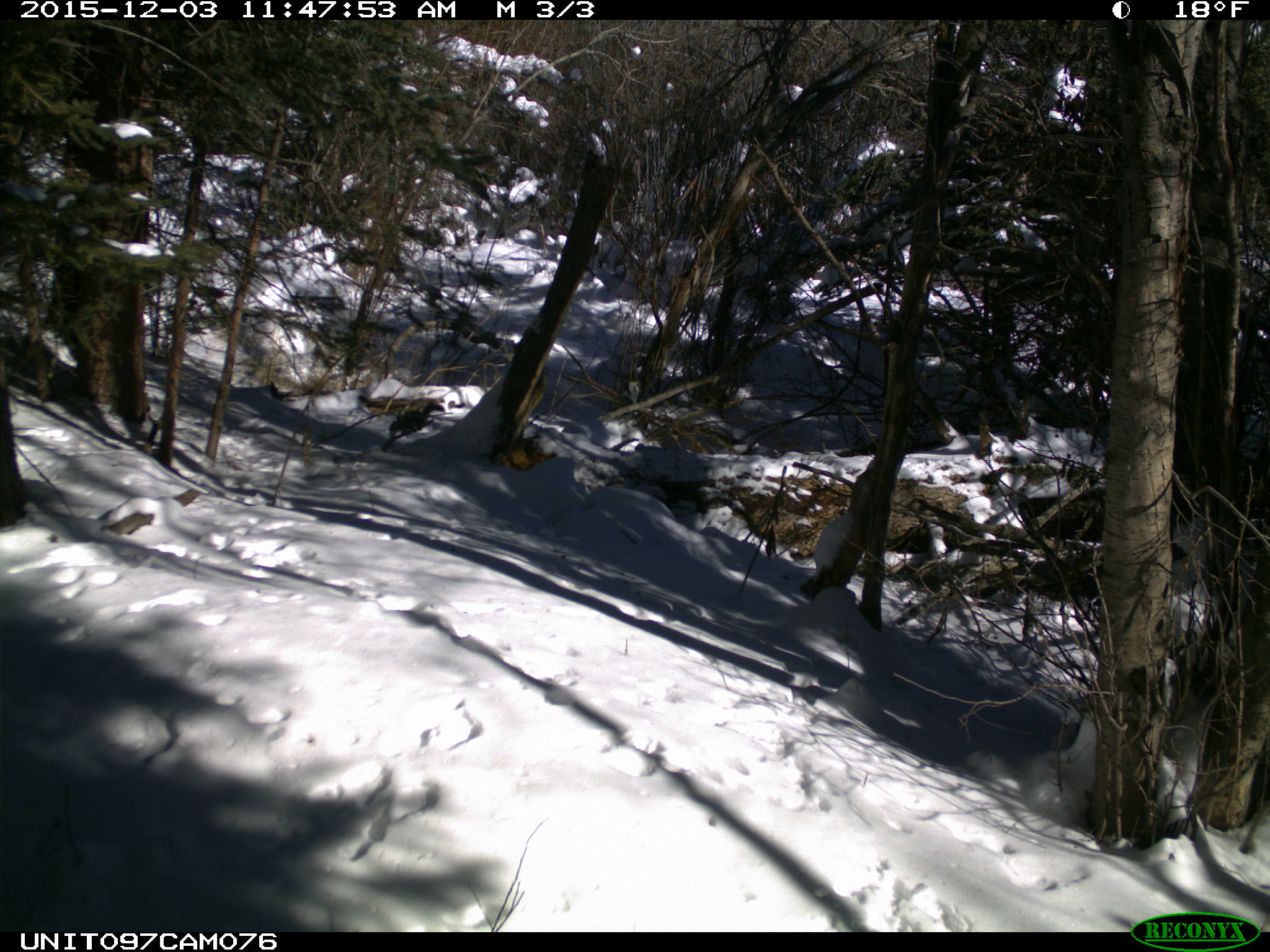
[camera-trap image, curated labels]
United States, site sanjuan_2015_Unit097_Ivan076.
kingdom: Animalia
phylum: Chordata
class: Mammalia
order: Rodentia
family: Sciuridae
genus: Tamiasciurus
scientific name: Tamiasciurus hudsonicus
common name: american red squirrel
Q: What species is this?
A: Tamiasciurus hudsonicus (american red squirrel).